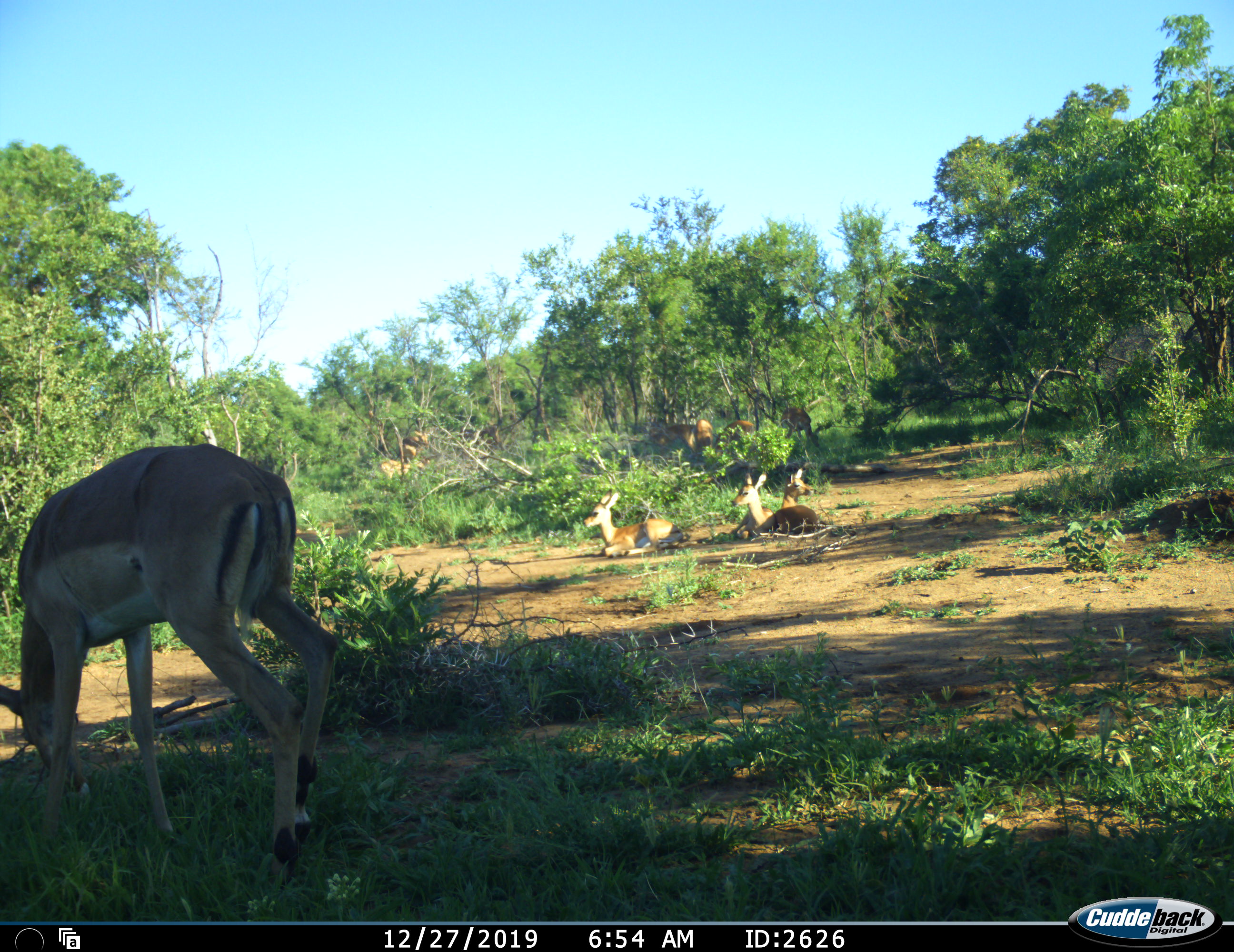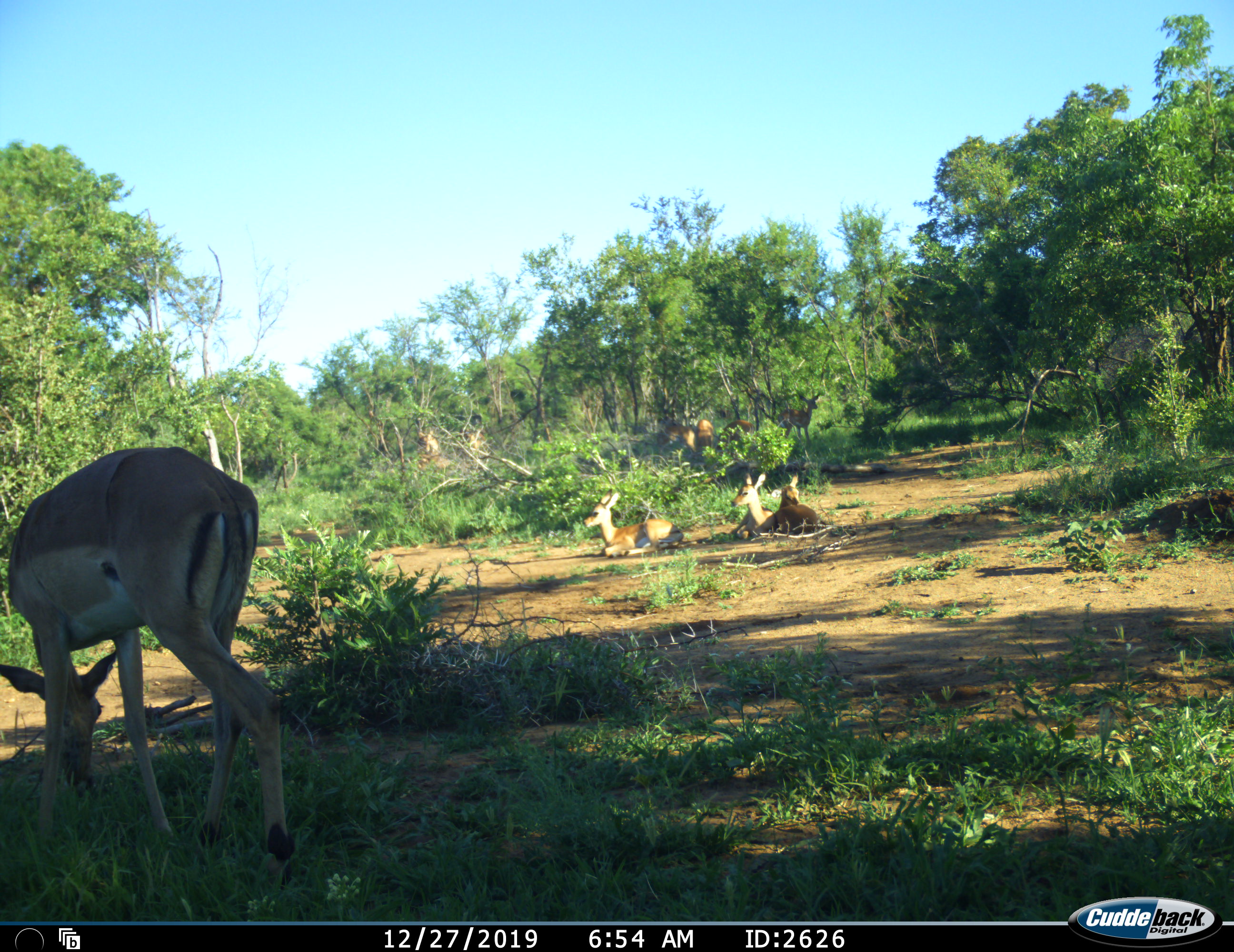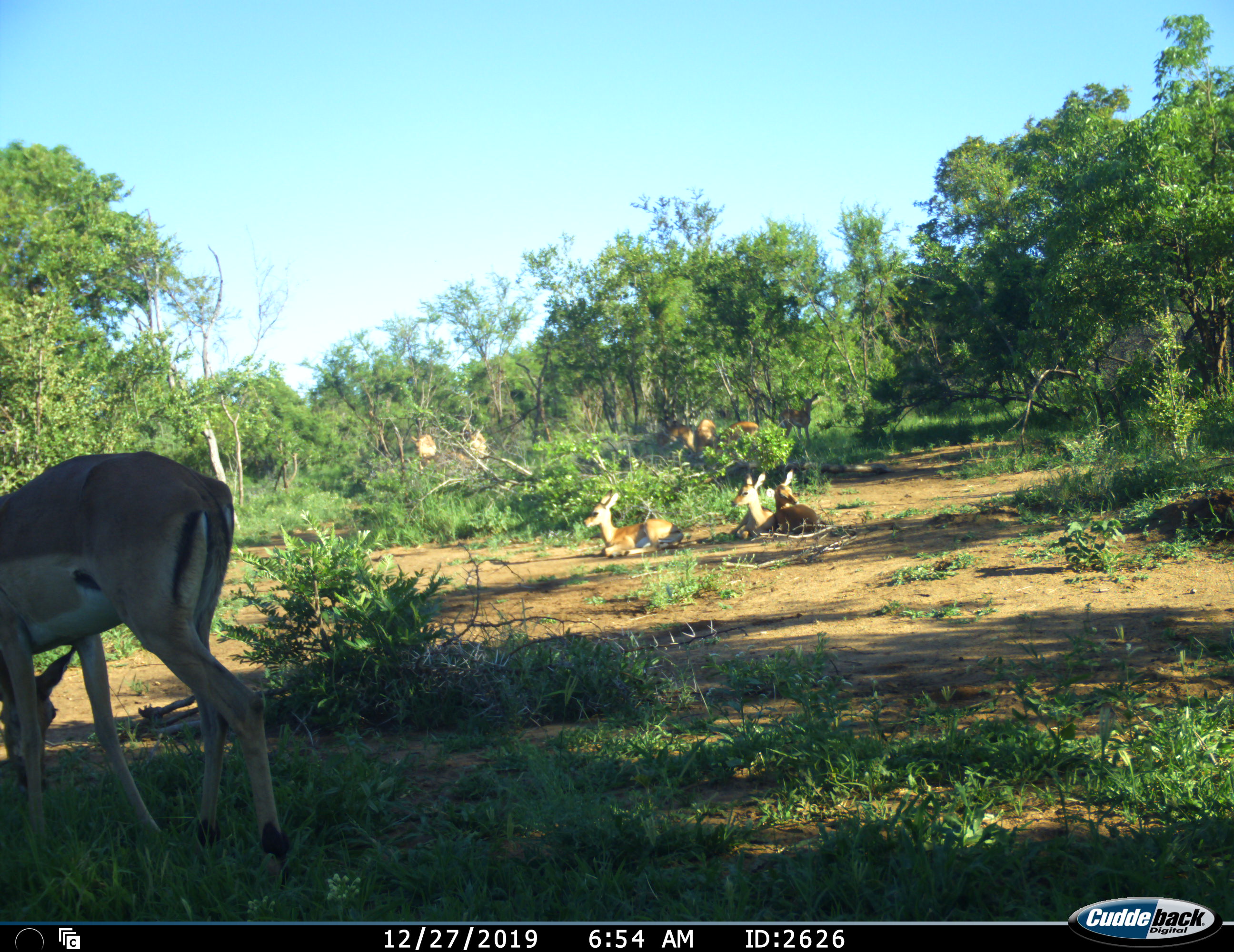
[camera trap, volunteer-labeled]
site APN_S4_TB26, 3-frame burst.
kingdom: Animalia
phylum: Chordata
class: Mammalia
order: Artiodactyla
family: Bovidae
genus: Aepyceros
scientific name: Aepyceros melampus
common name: impala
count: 10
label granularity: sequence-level